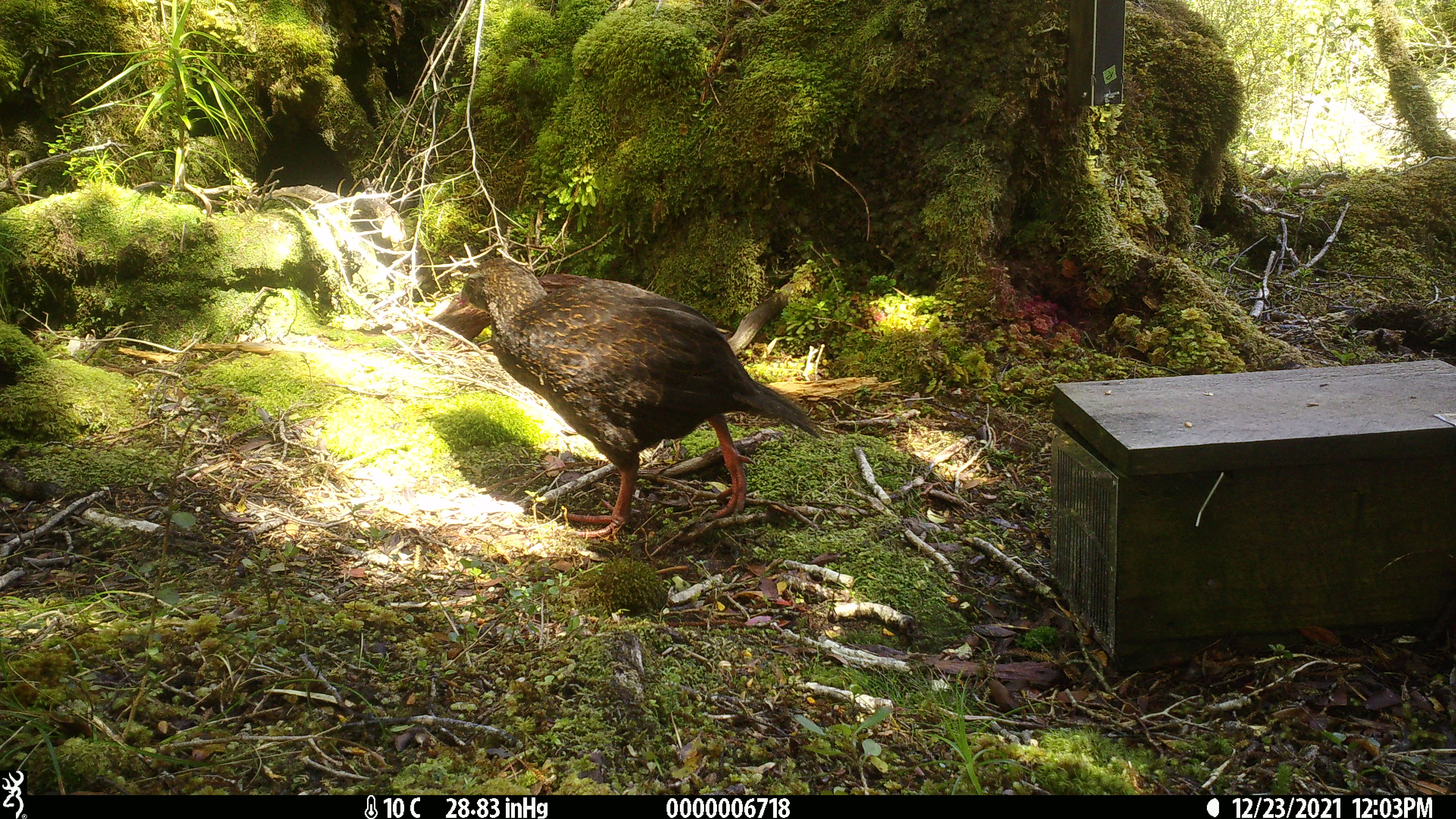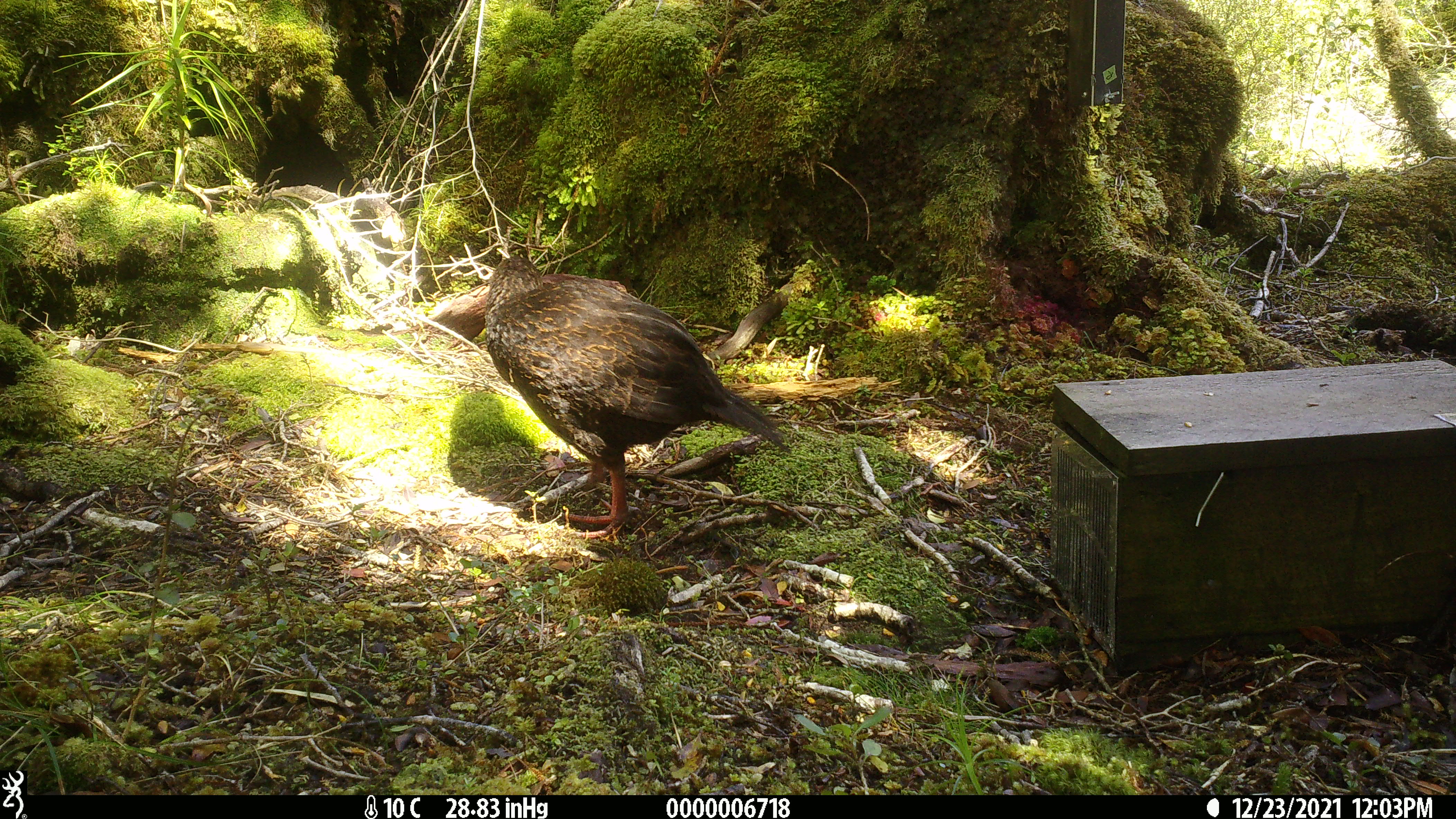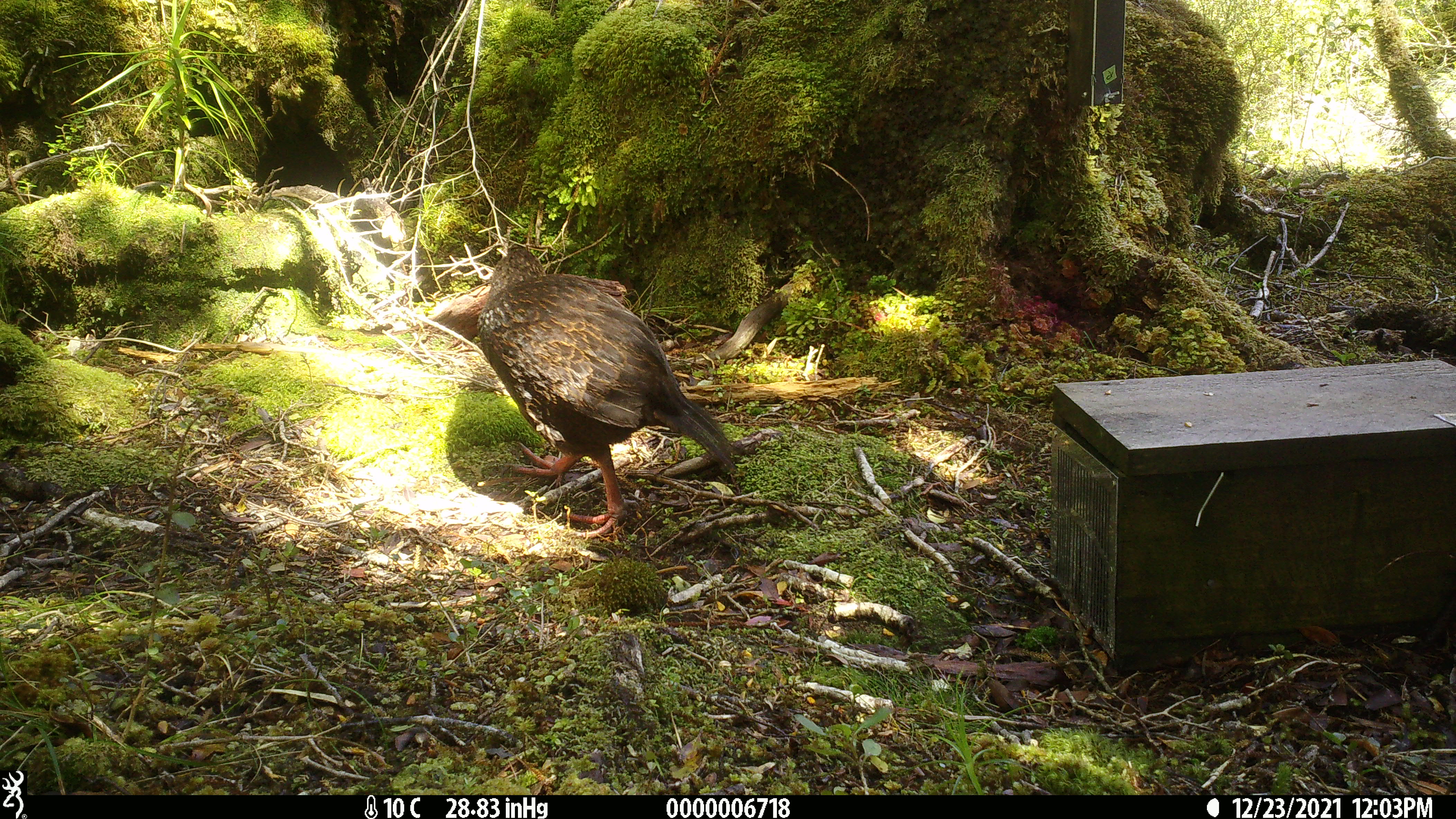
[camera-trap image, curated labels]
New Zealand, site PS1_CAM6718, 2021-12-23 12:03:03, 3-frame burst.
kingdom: Animalia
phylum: Chordata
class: Aves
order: Gruiformes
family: Rallidae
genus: Gallirallus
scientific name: Gallirallus australis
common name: weka